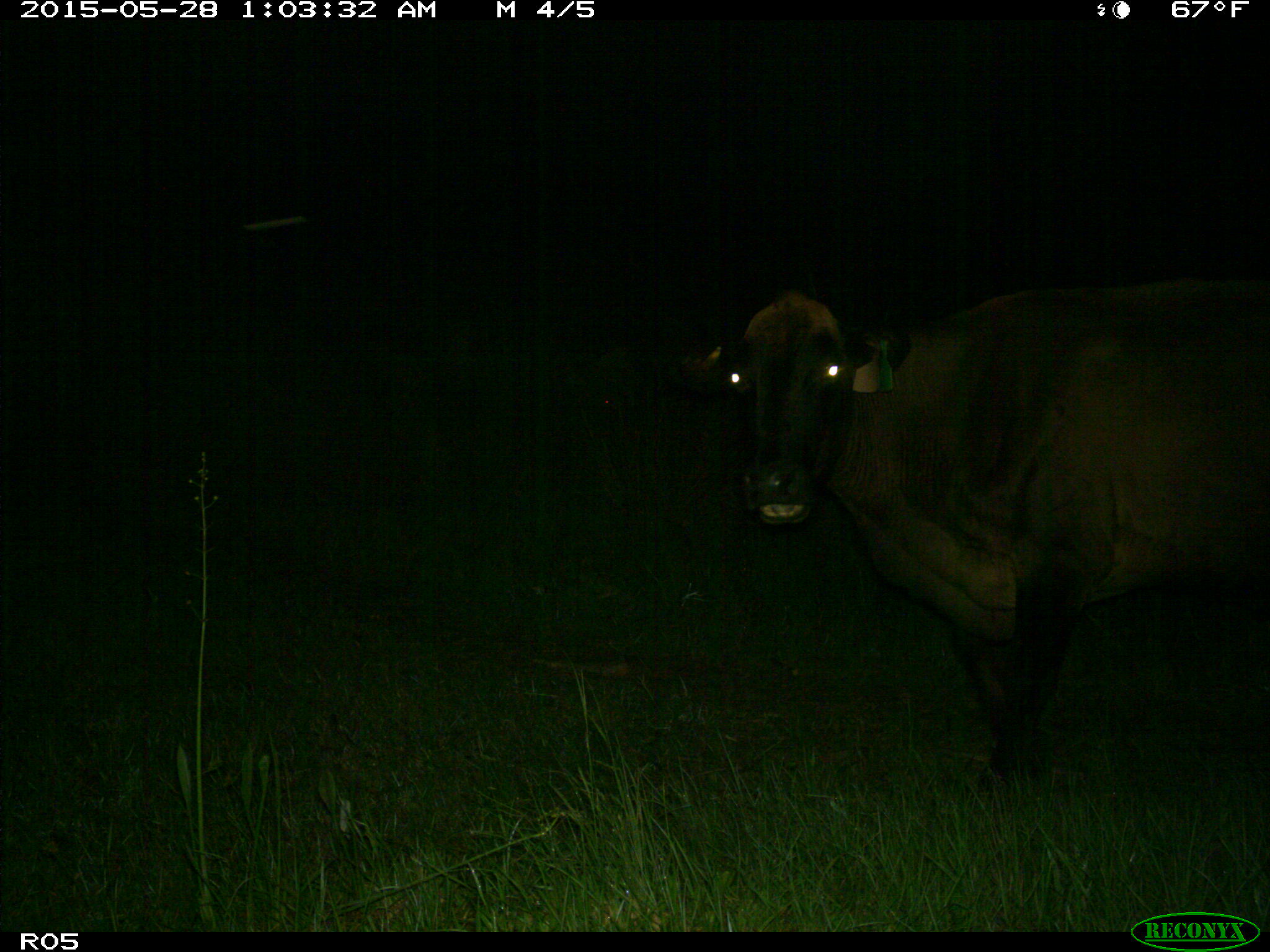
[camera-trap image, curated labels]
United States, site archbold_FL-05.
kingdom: Animalia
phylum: Chordata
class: Mammalia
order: Artiodactyla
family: Bovidae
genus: Bos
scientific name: Bos taurus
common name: domestic cow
Bos taurus (domestic cow).